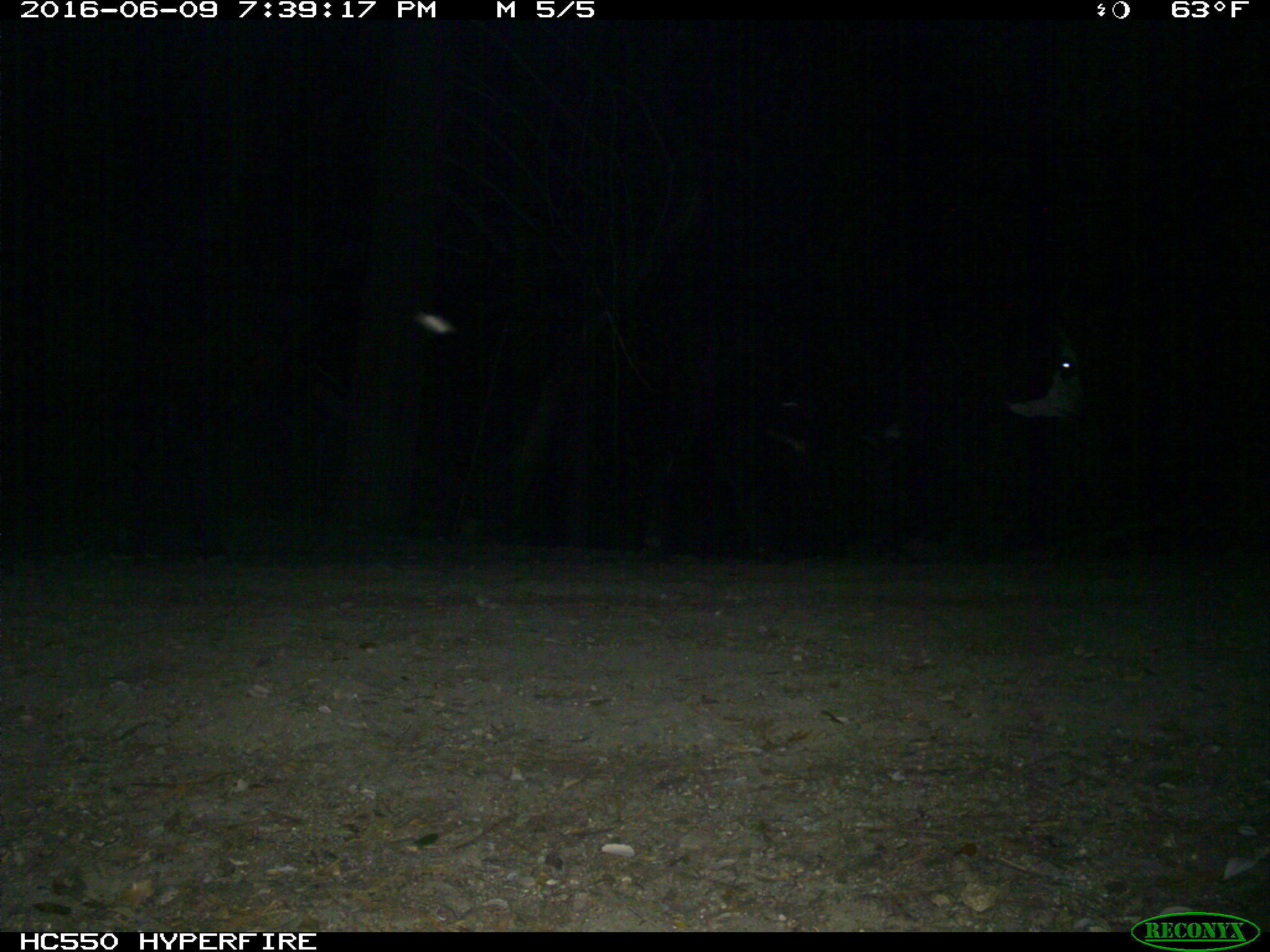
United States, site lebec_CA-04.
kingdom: Animalia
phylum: Chordata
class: Mammalia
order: Artiodactyla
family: Bovidae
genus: Bos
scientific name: Bos taurus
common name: domestic cow